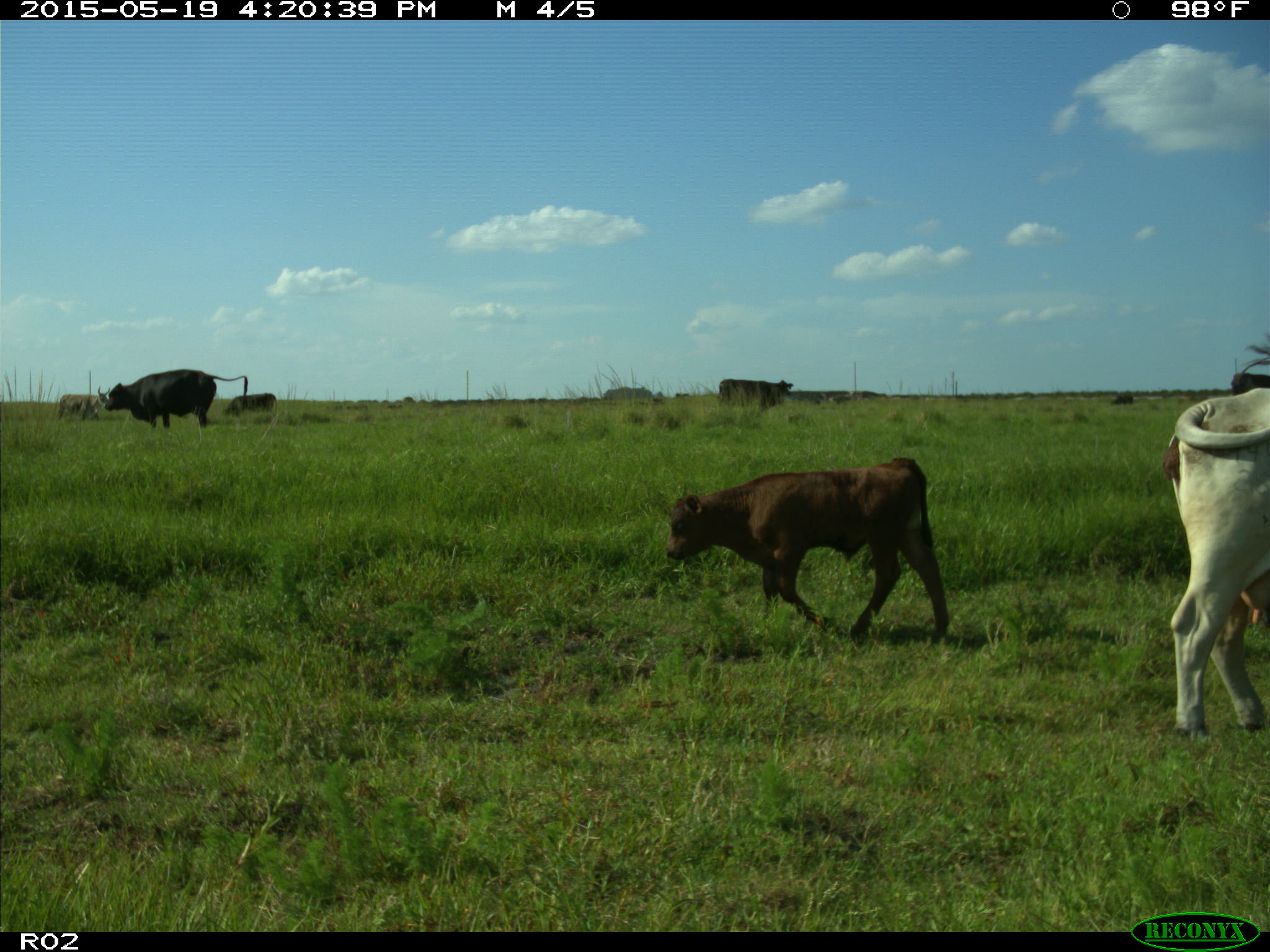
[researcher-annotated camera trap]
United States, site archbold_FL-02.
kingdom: Animalia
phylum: Chordata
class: Mammalia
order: Artiodactyla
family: Bovidae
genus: Bos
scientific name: Bos taurus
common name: domestic cow